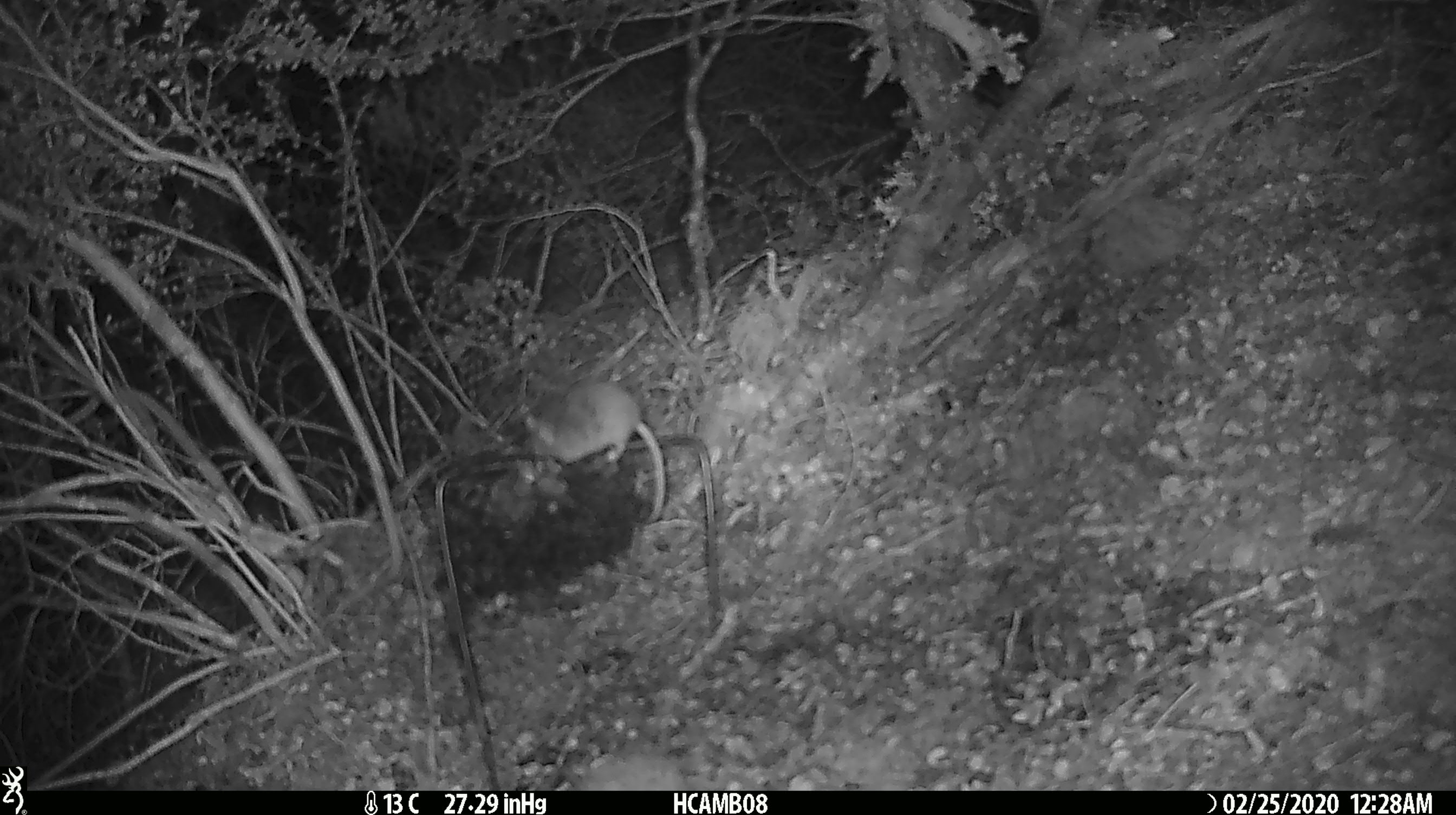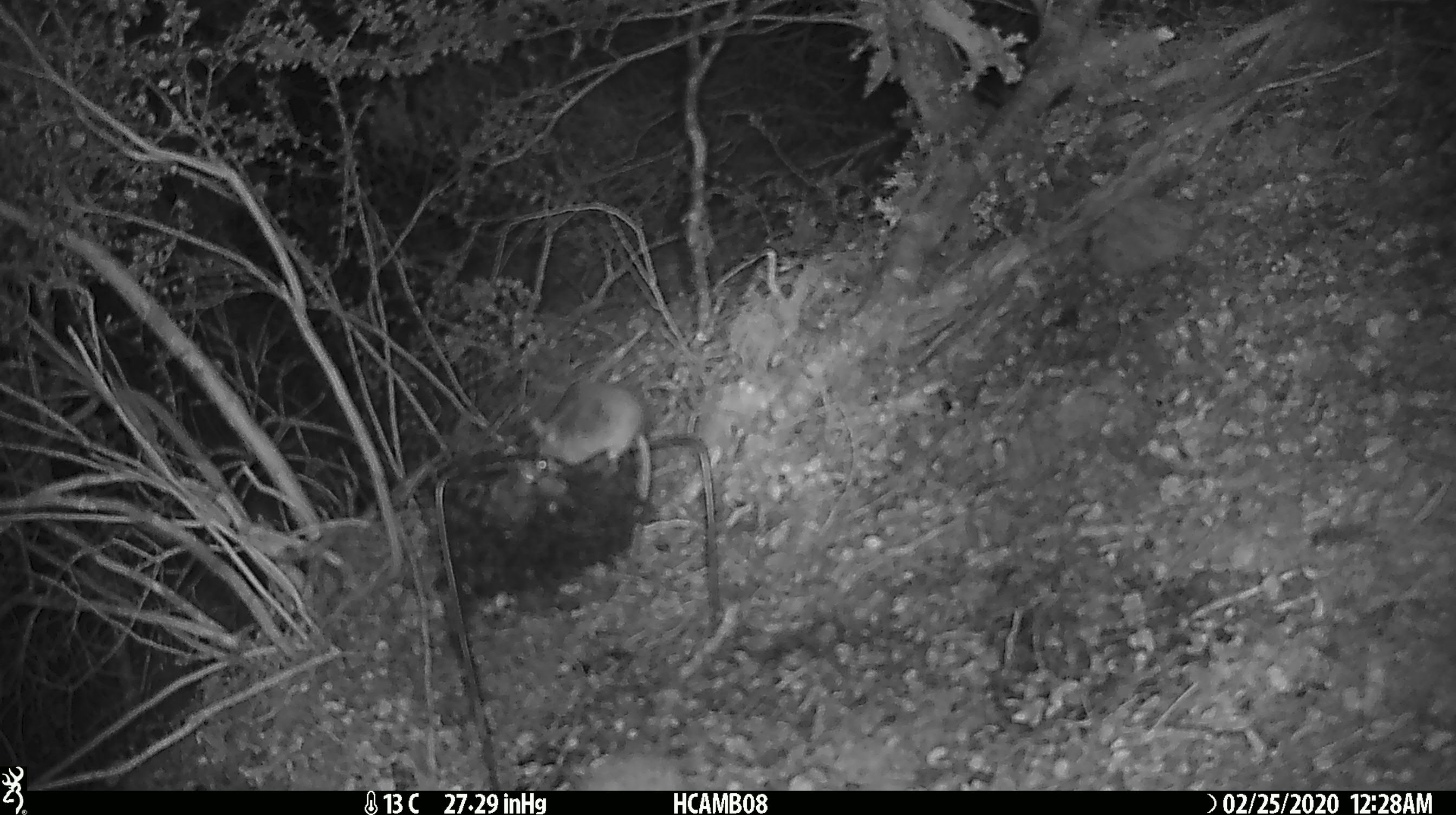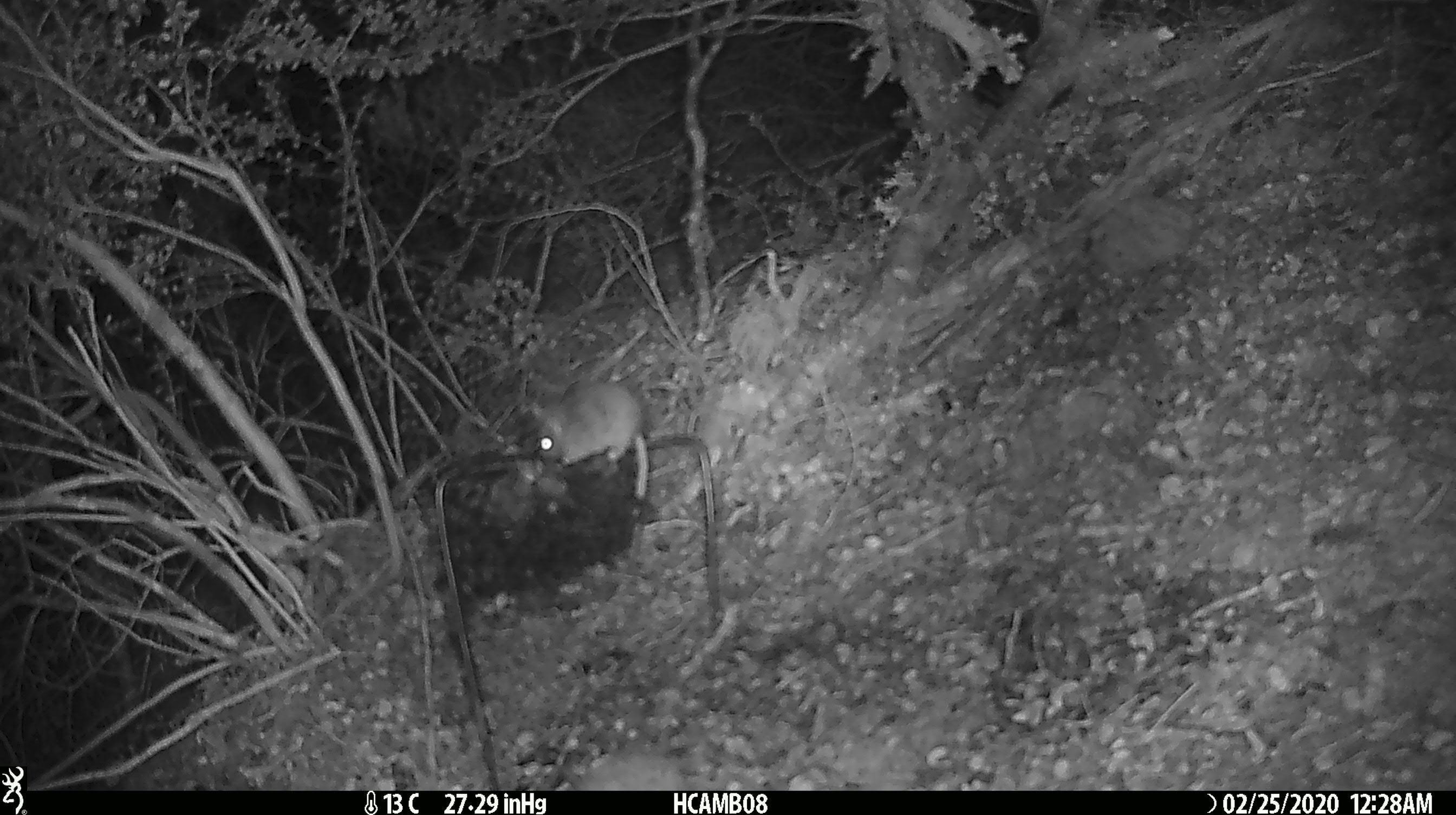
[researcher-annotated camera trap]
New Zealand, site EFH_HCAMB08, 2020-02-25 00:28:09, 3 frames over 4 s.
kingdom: Animalia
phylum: Chordata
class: Mammalia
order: Rodentia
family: Muridae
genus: Mus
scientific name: Mus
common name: mouse